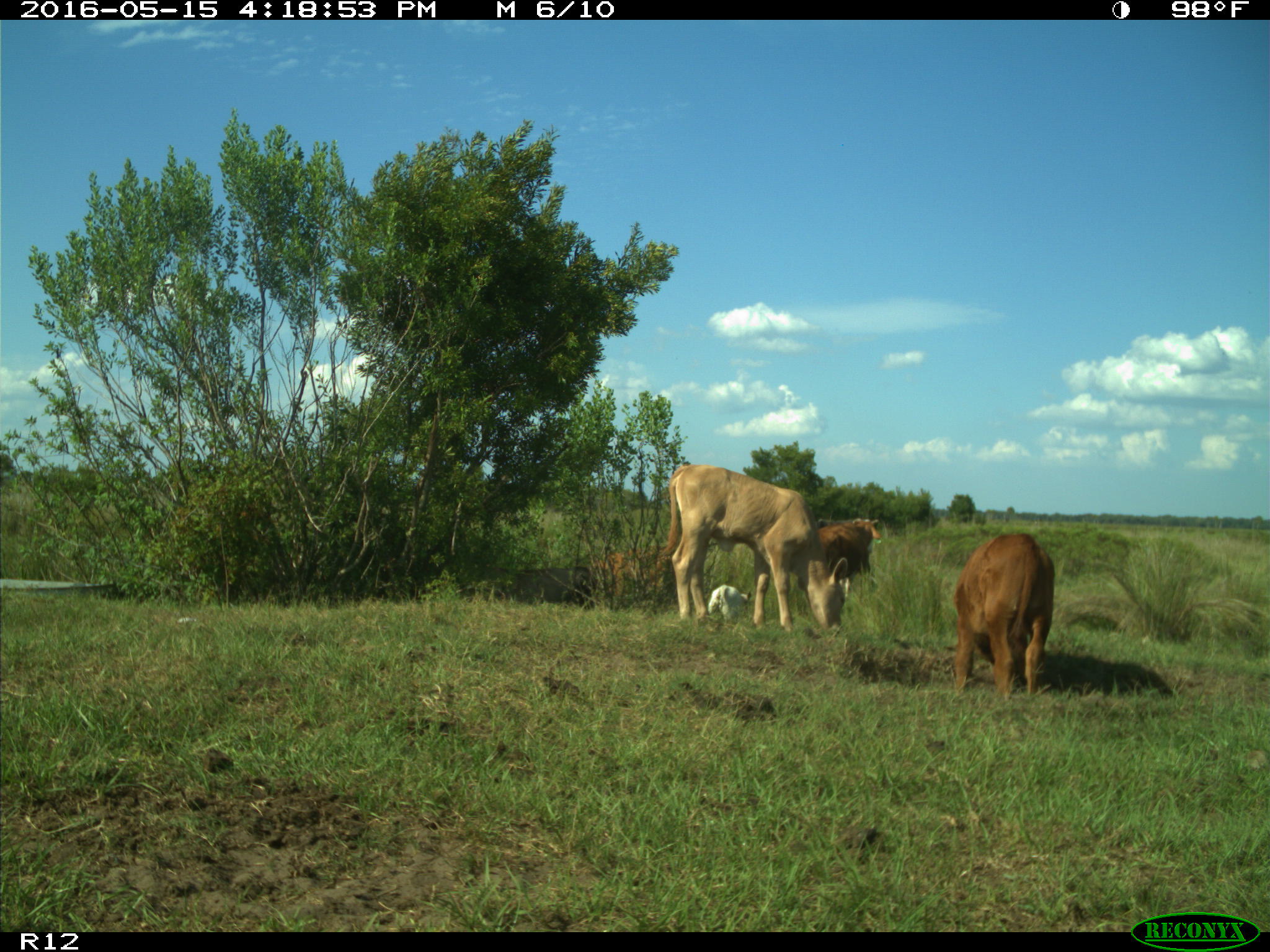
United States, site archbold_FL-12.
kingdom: Animalia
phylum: Chordata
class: Mammalia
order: Artiodactyla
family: Bovidae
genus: Bos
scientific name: Bos taurus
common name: domestic cow